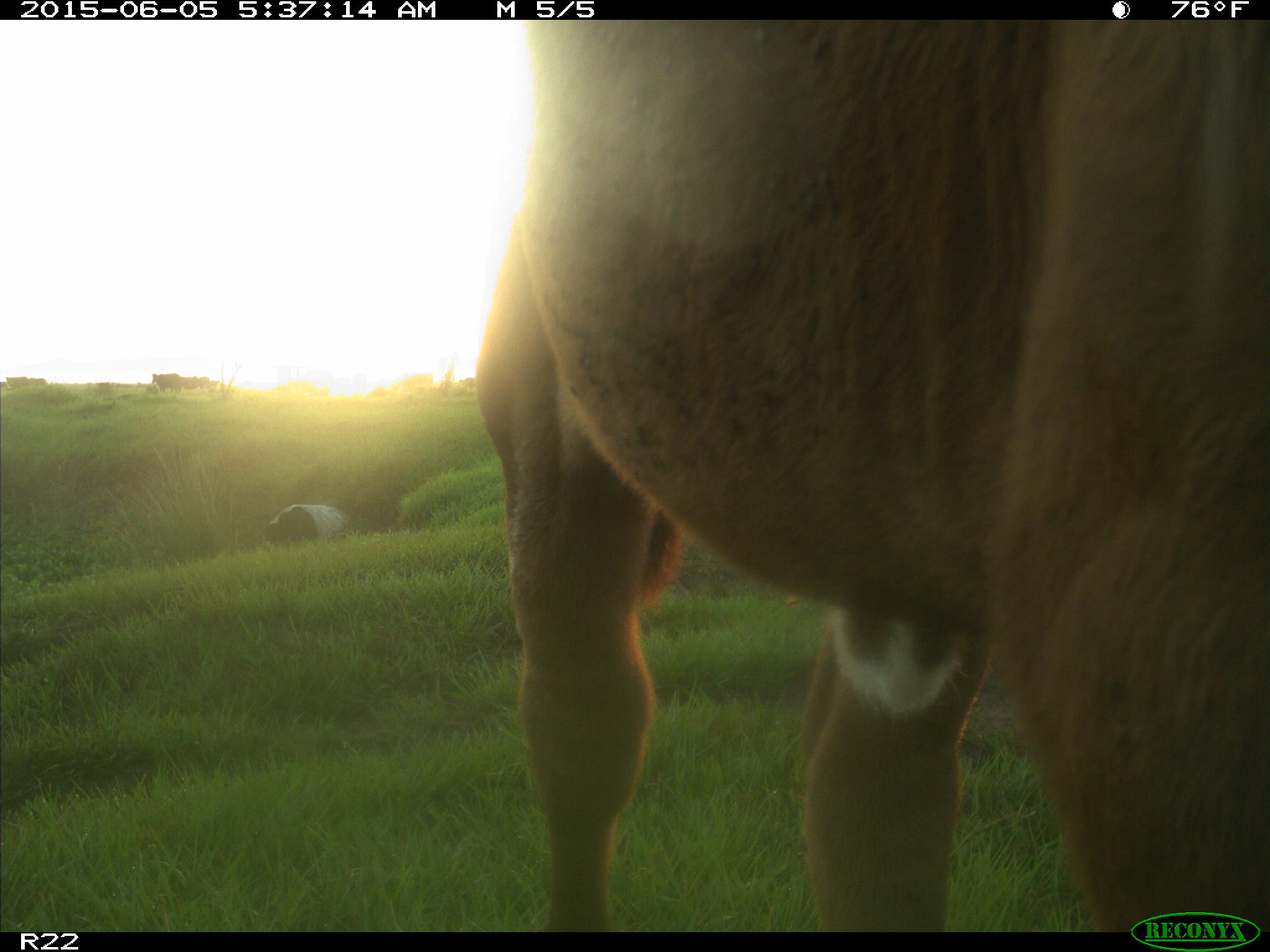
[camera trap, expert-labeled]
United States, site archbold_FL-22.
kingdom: Animalia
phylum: Chordata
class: Mammalia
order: Artiodactyla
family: Bovidae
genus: Bos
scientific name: Bos taurus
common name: domestic cow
Bos taurus (domestic cow).